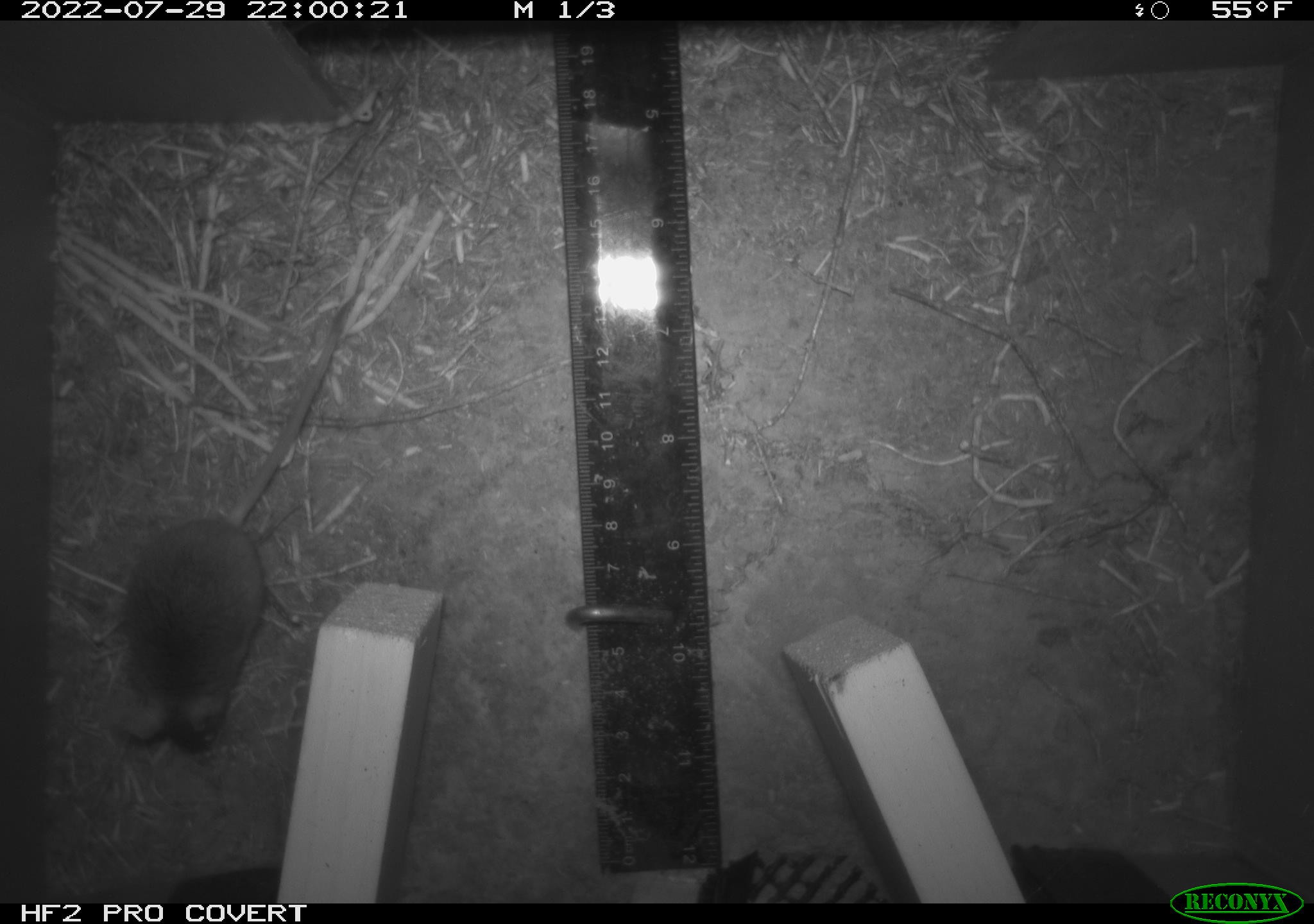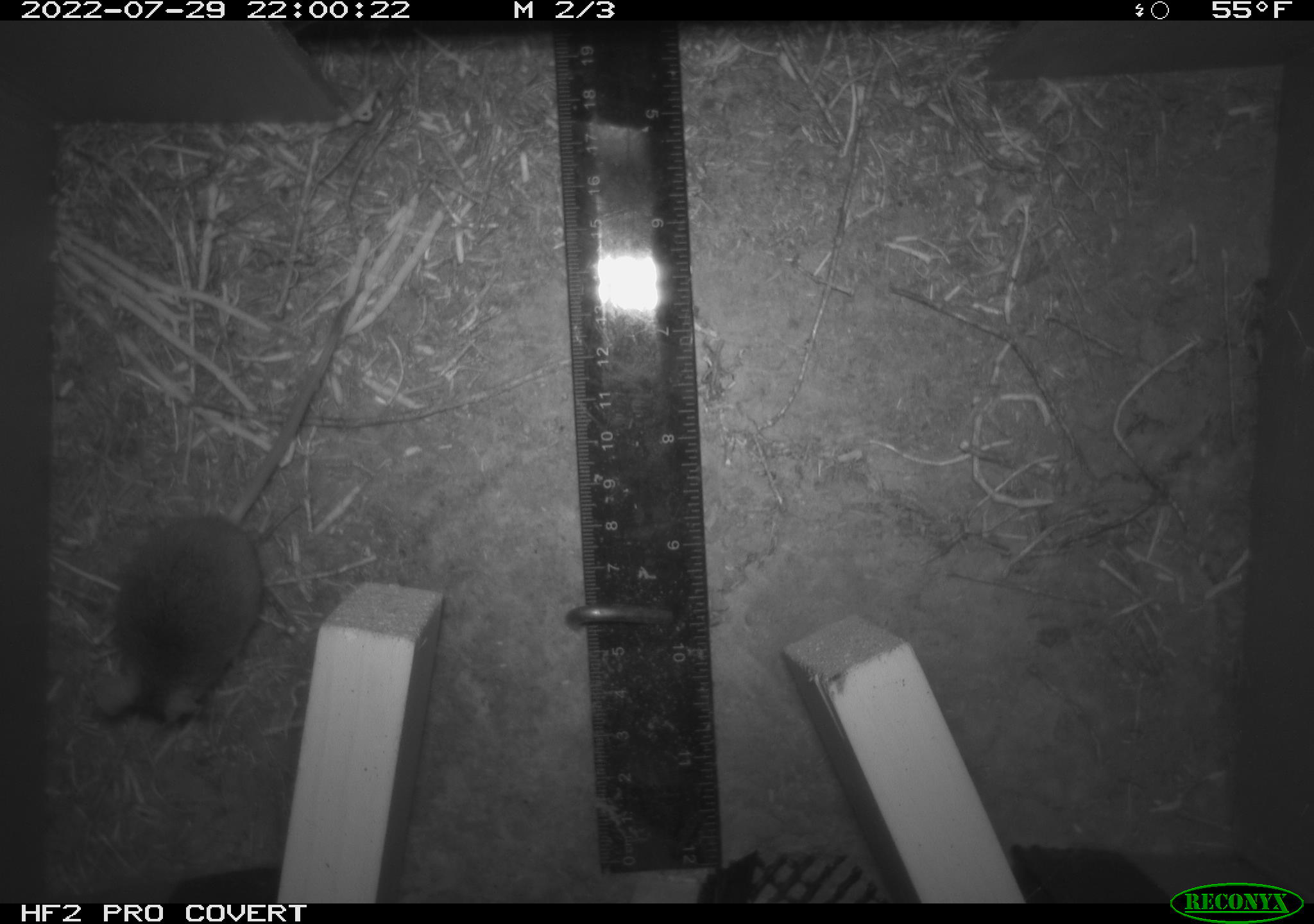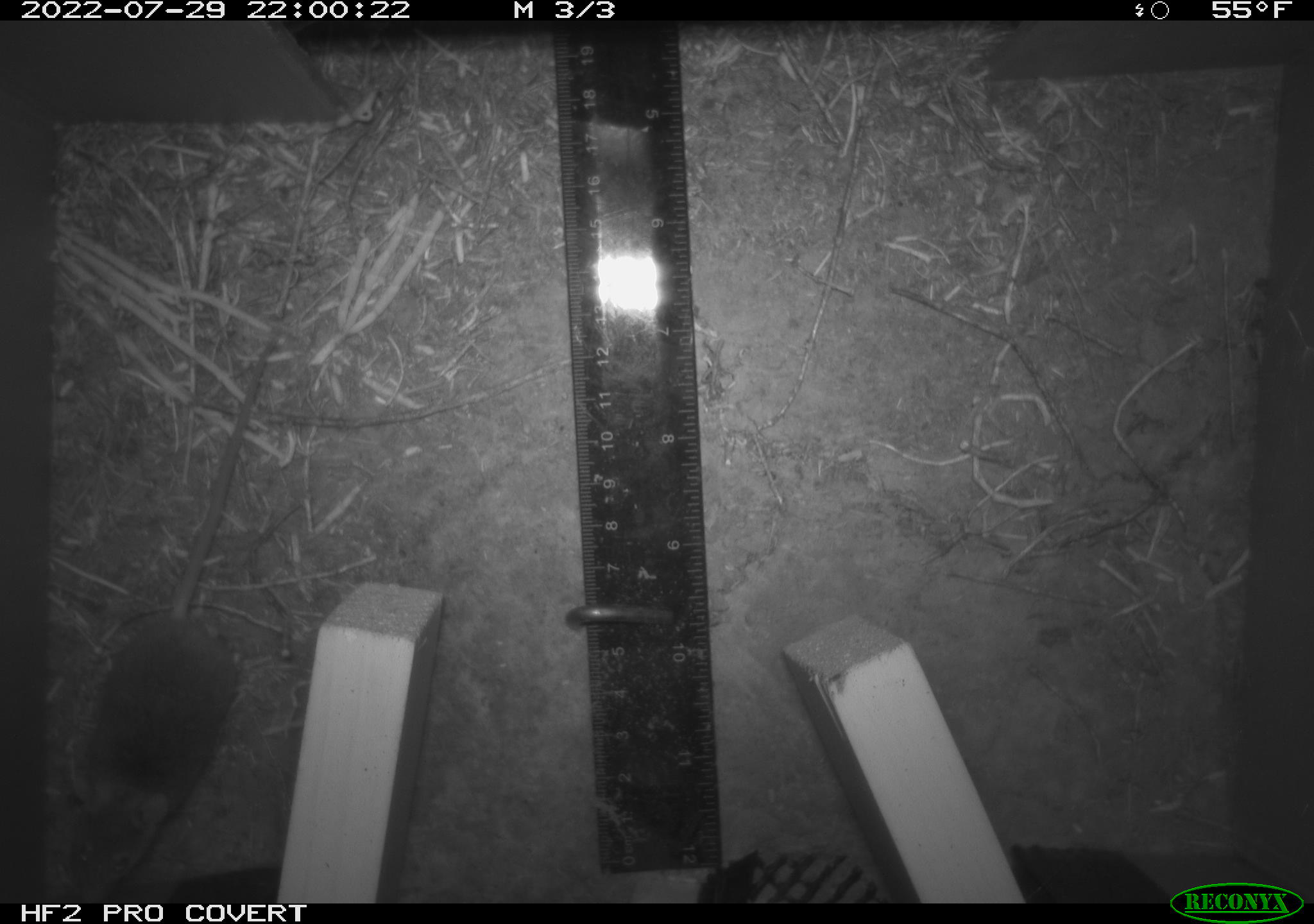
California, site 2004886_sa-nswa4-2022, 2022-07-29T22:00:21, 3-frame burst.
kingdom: Animalia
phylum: Chordata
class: Mammalia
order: Rodentia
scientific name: Rodentia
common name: rodent